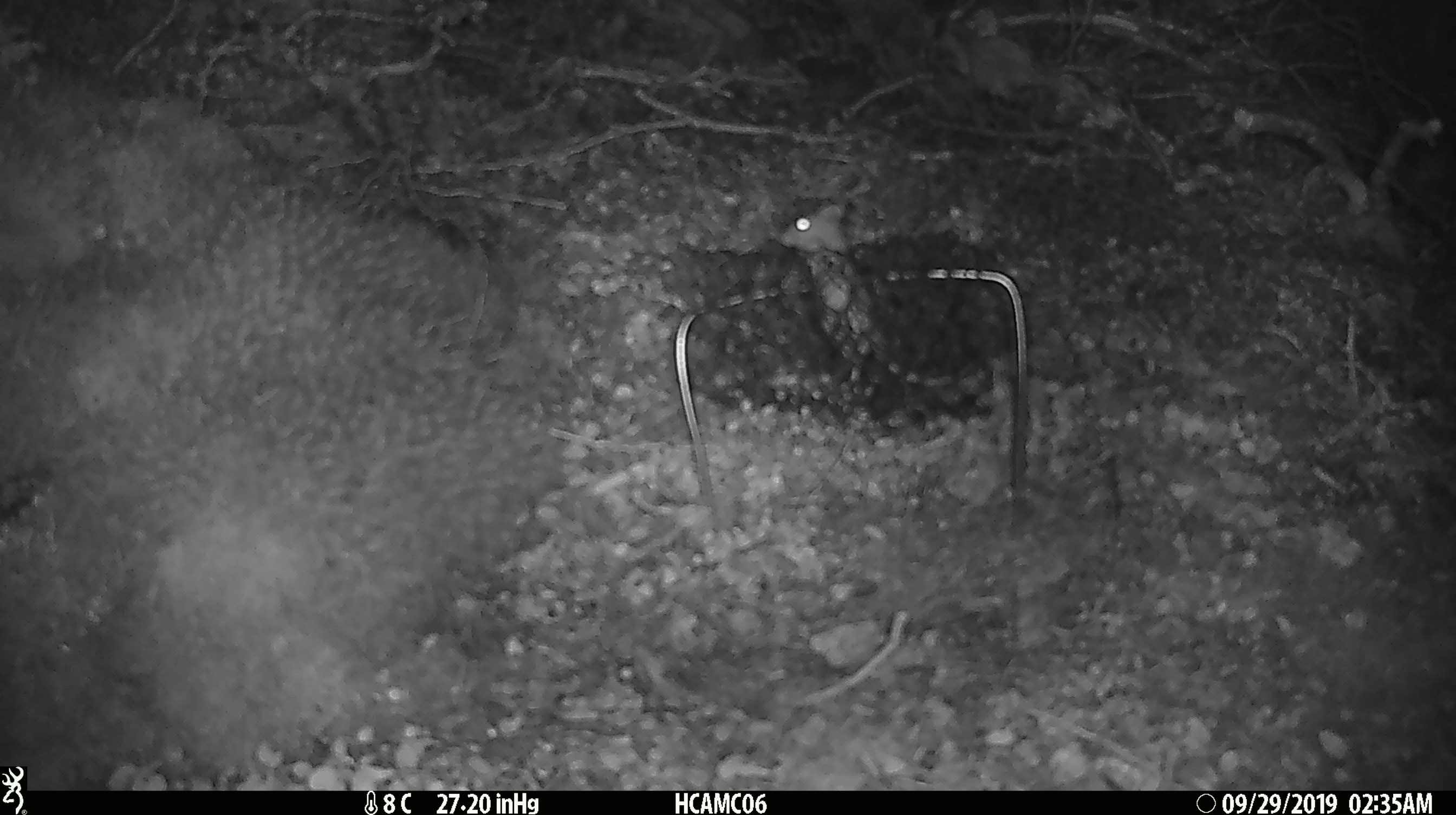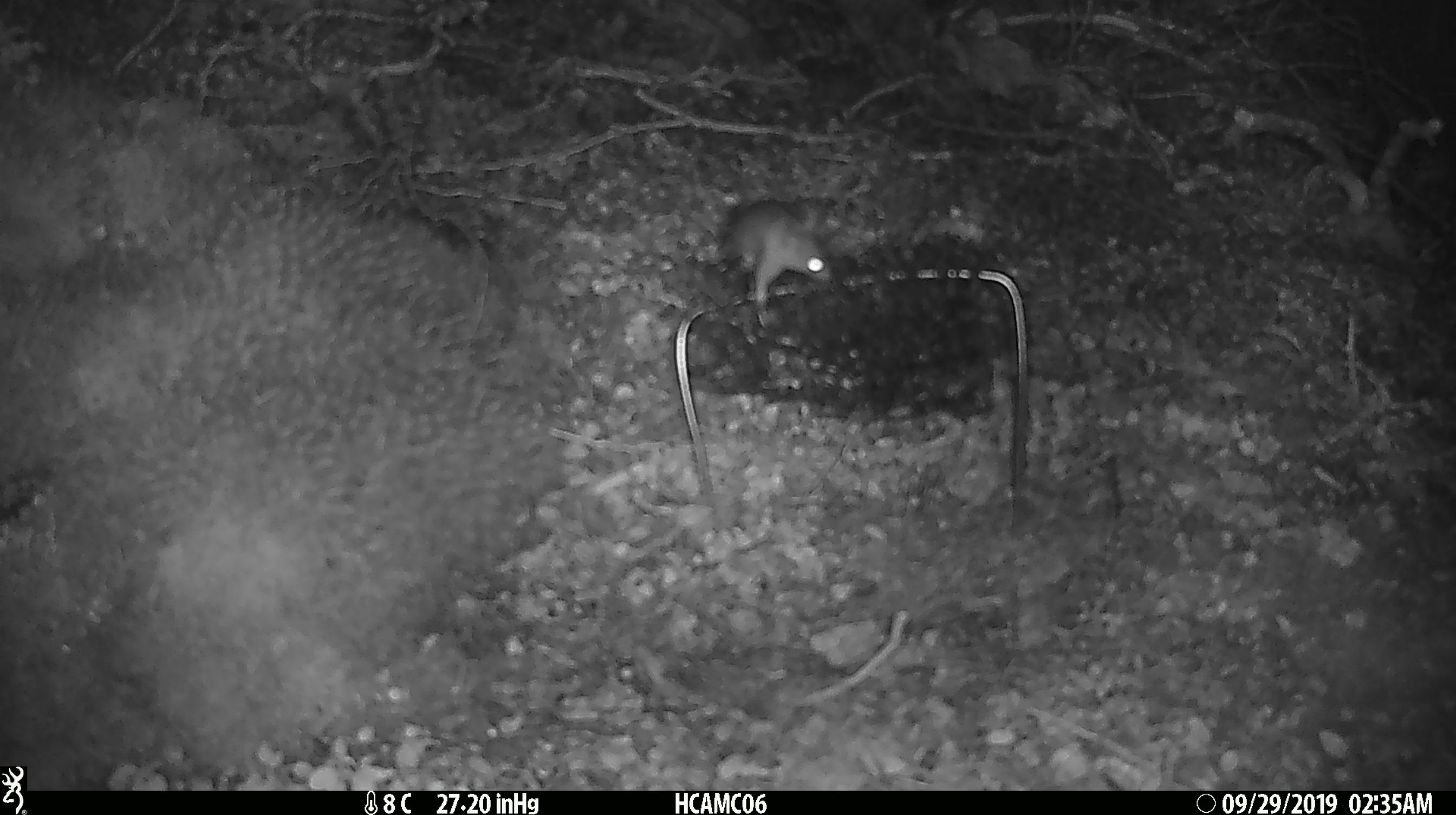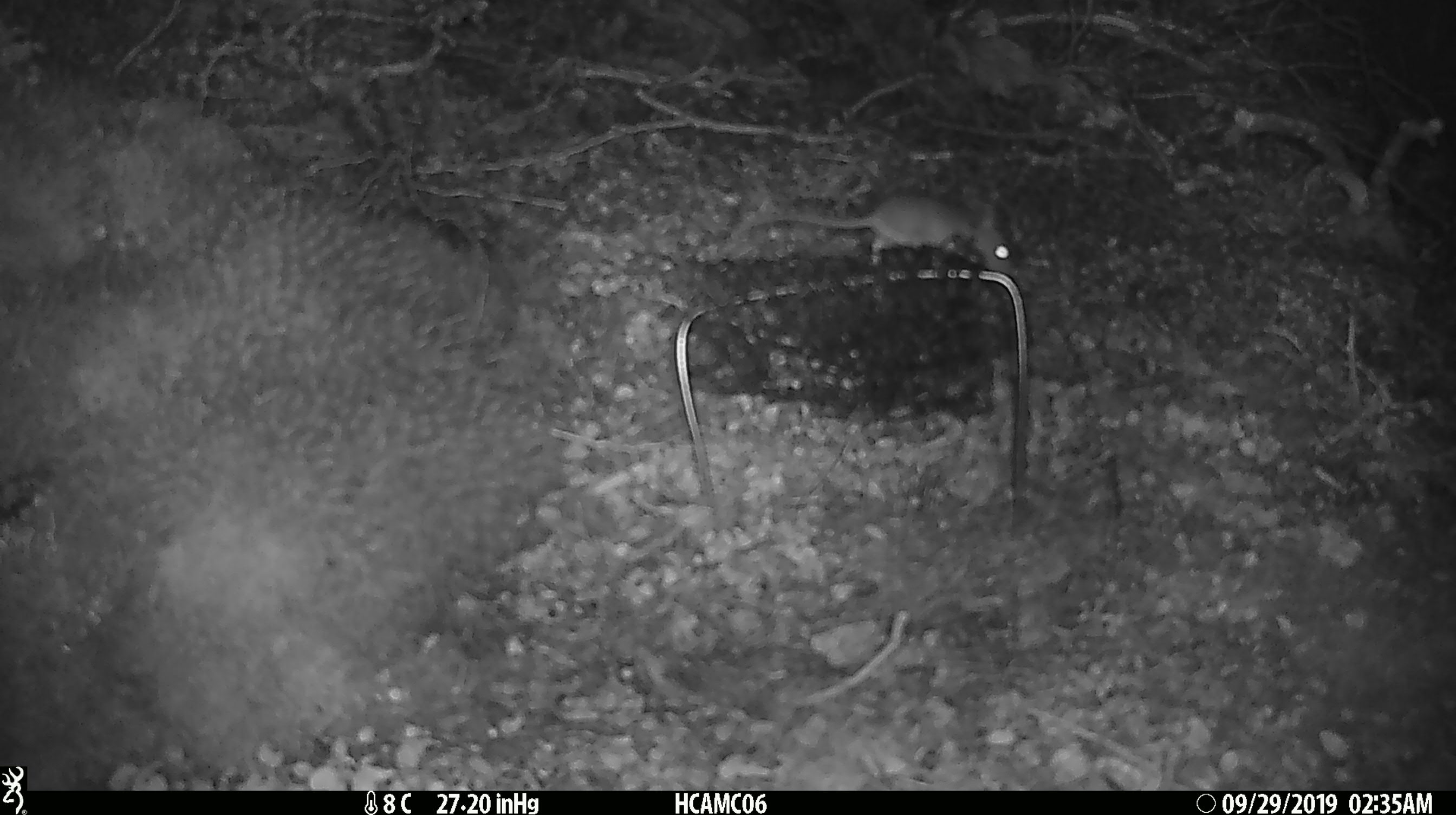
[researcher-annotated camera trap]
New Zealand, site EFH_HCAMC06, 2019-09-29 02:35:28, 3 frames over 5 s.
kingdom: Animalia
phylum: Chordata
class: Mammalia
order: Rodentia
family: Muridae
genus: Mus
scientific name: Mus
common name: mouse